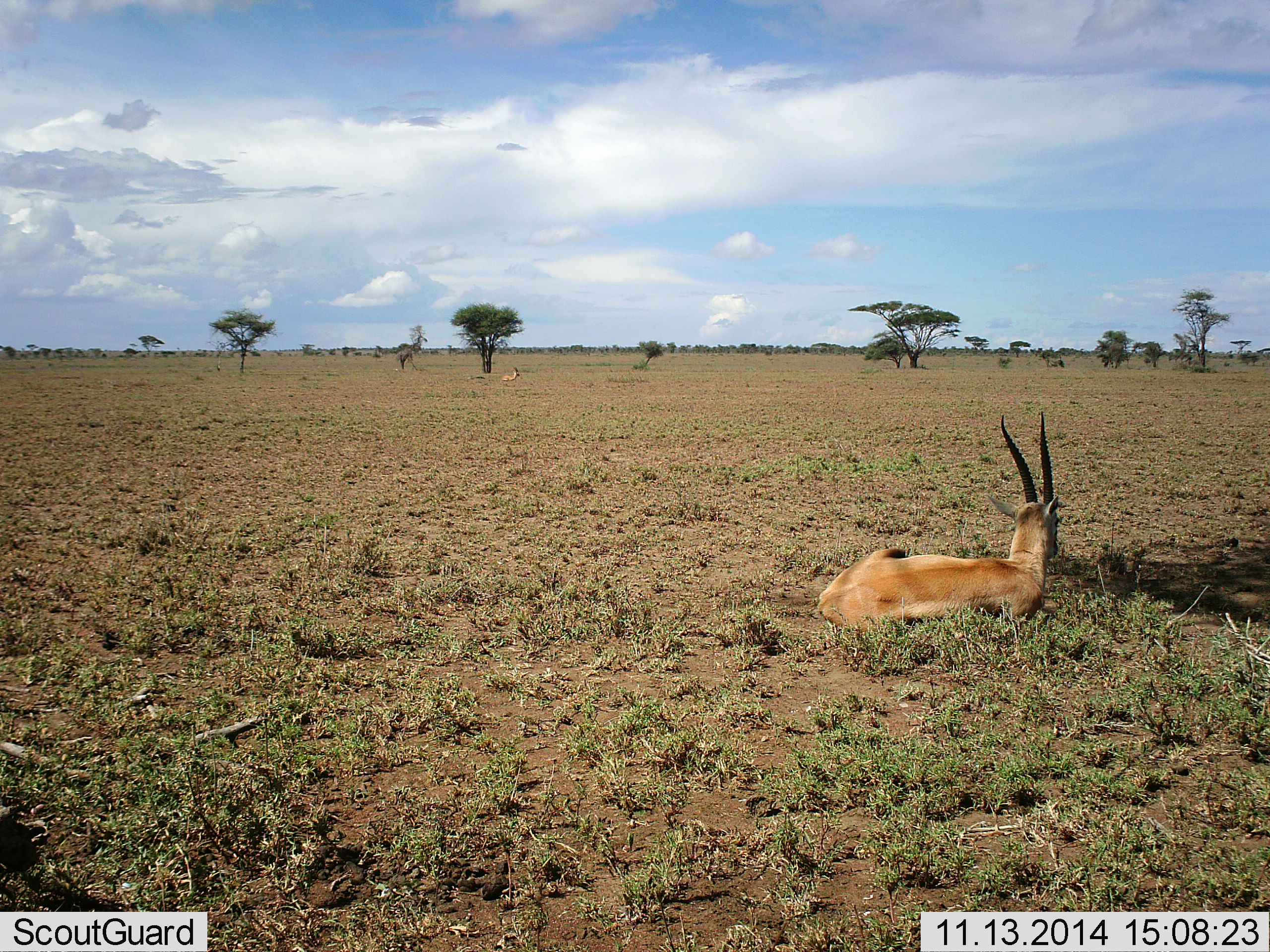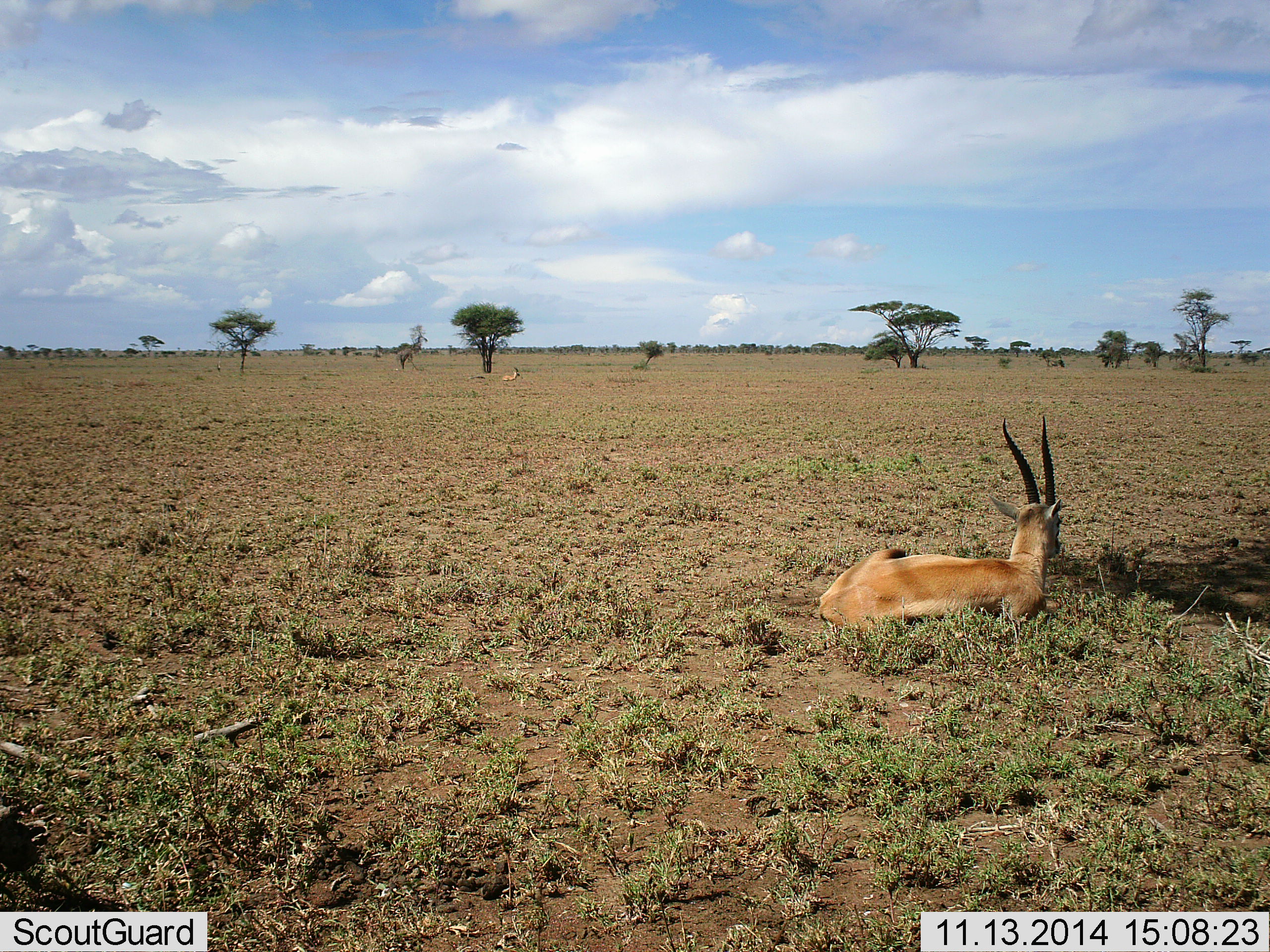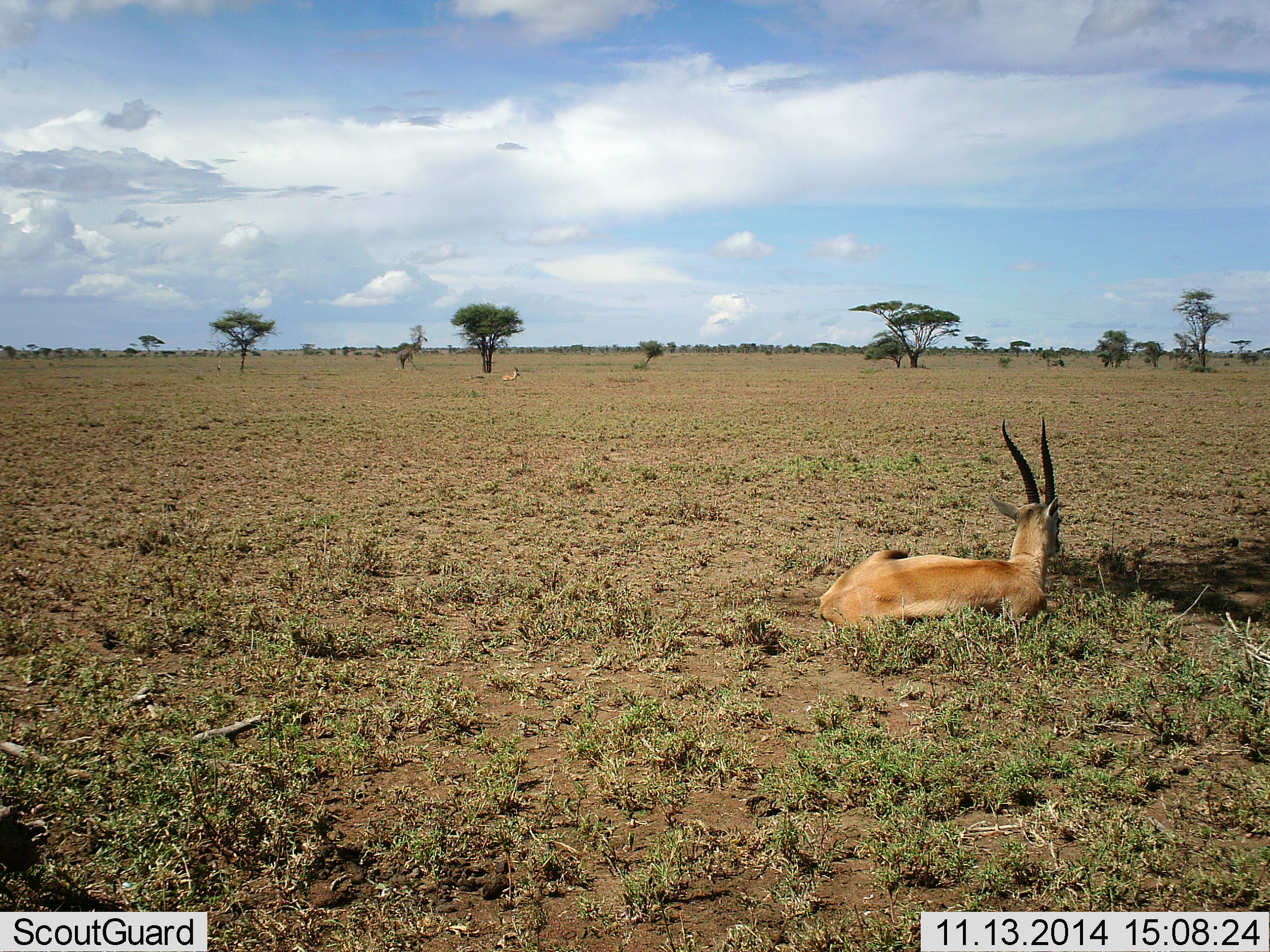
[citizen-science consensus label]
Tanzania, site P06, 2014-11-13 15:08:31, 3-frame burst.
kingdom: Animalia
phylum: Chordata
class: Mammalia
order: Artiodactyla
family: Bovidae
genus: Eudorcas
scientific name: Eudorcas thomsonii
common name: thomson's gazelle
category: gazellethomsons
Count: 1.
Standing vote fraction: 0%.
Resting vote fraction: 100%.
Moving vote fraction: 0%.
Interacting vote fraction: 0%.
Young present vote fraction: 0%.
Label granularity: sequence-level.